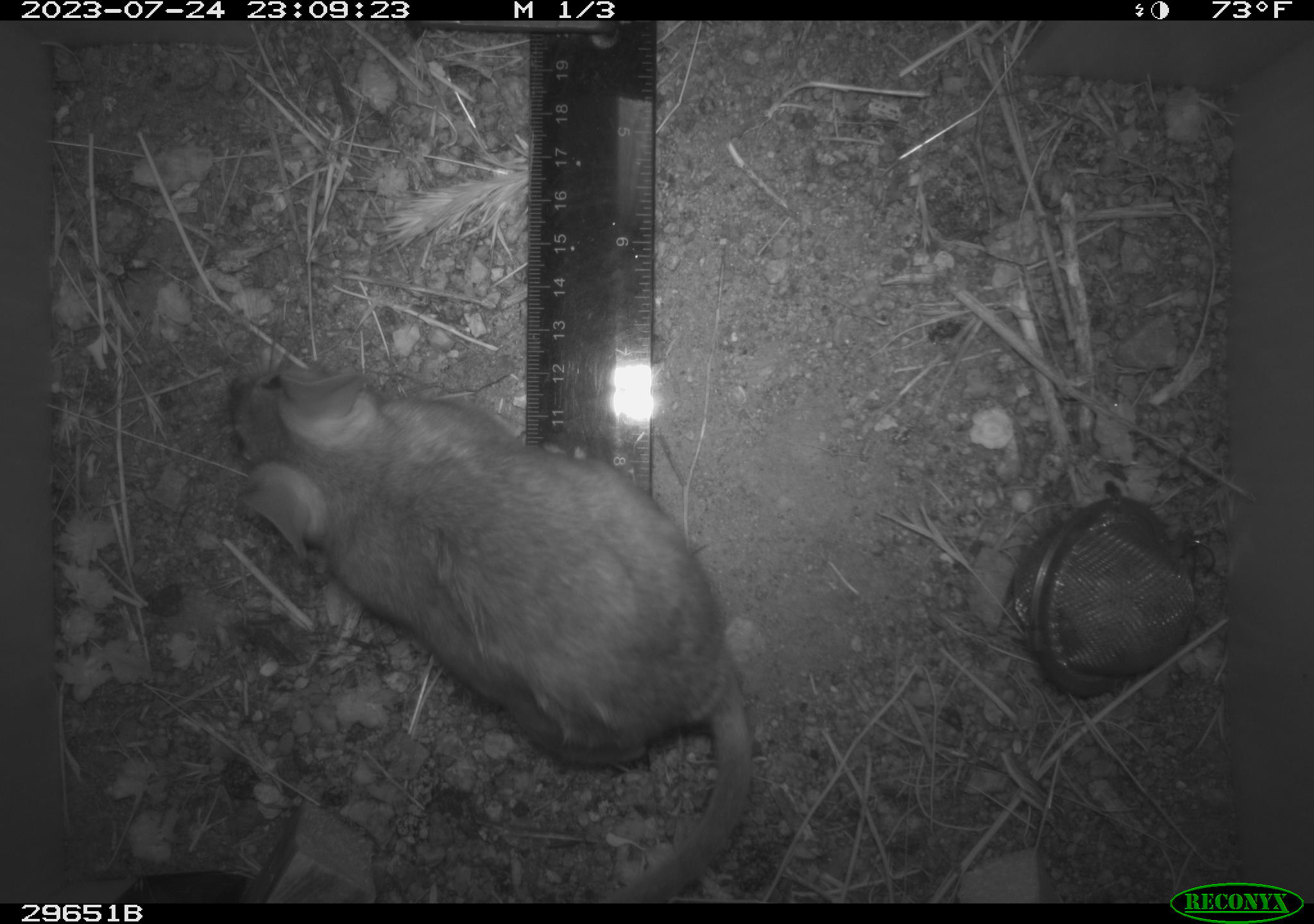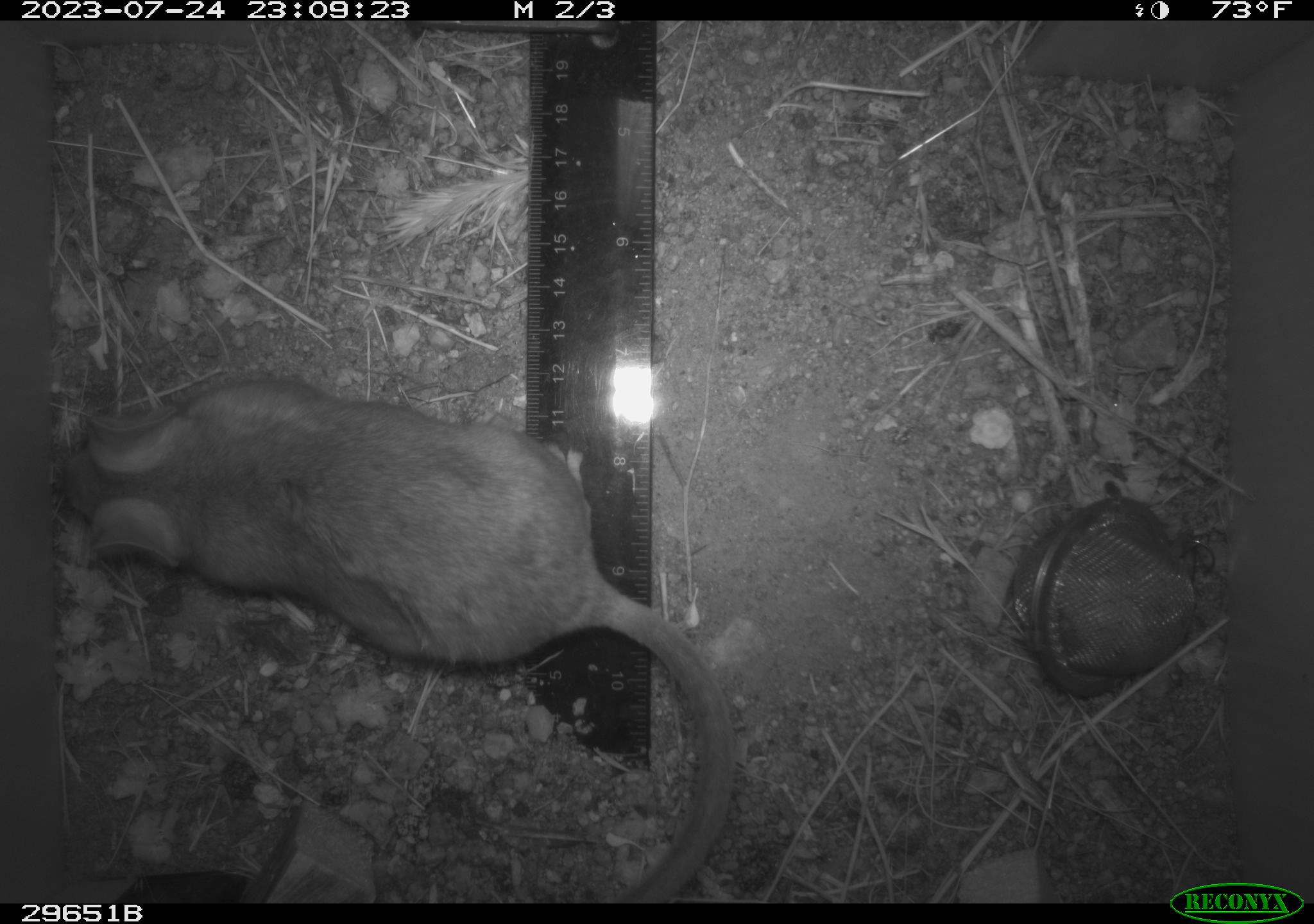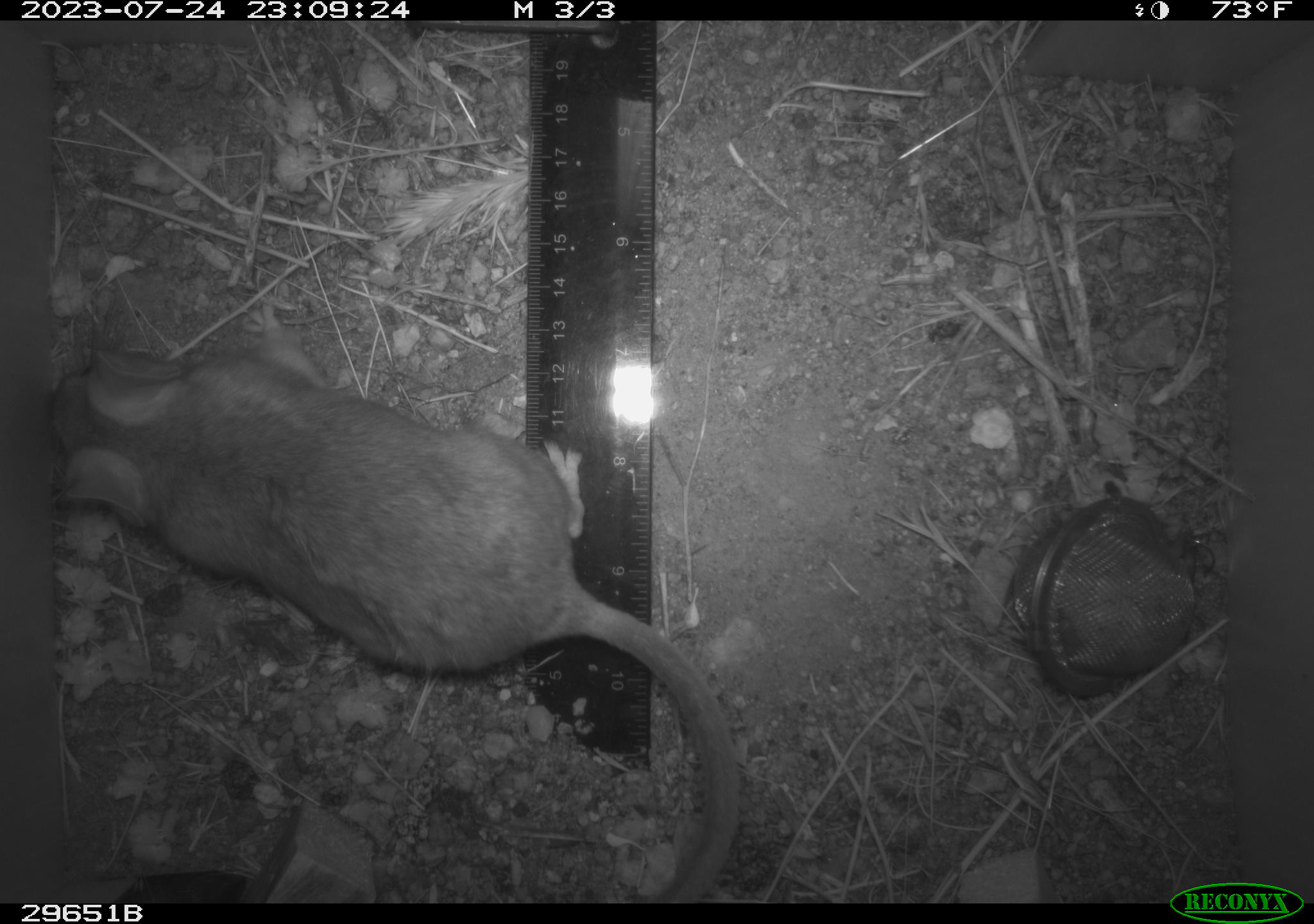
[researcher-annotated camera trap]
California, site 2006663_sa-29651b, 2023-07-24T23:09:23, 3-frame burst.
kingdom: Animalia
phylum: Chordata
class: Mammalia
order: Rodentia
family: Cricetidae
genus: Neotoma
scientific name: Neotoma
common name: pack rat or woodrat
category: neotoma species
Neotoma species (pack rat or woodrat) (Neotoma).